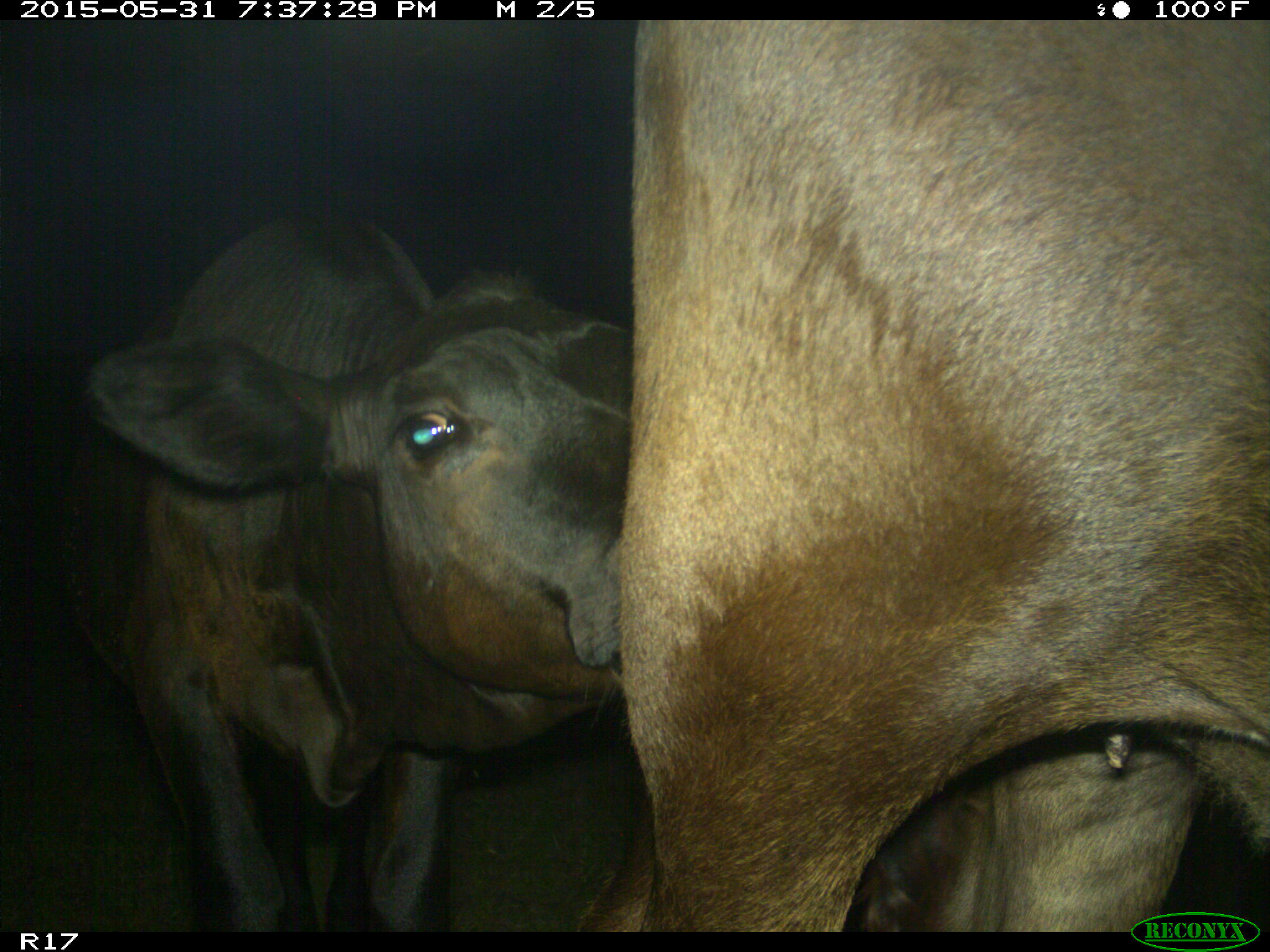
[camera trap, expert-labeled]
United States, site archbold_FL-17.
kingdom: Animalia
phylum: Chordata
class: Mammalia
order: Artiodactyla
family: Bovidae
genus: Bos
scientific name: Bos taurus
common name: domestic cow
Bos taurus (domestic cow).